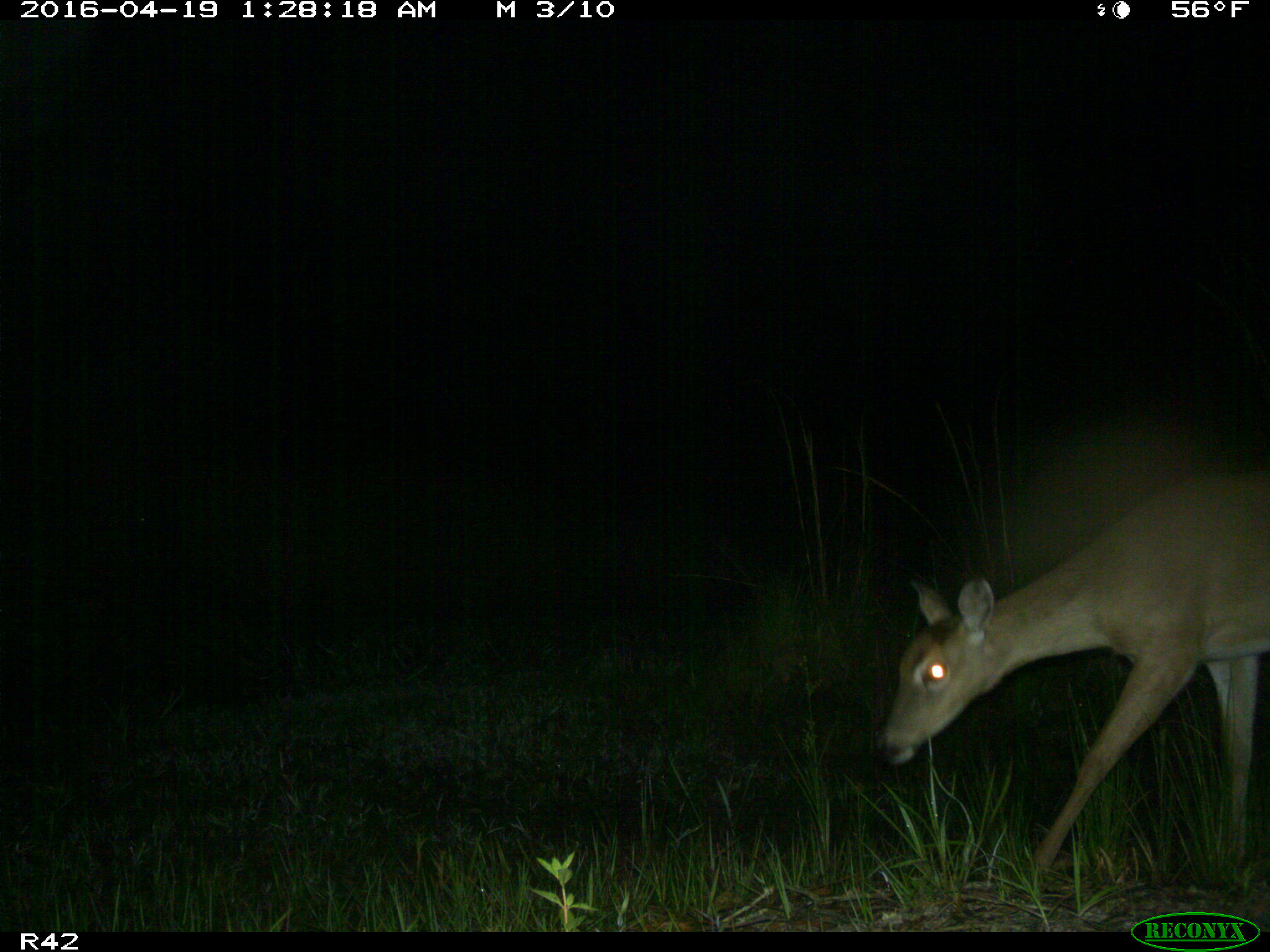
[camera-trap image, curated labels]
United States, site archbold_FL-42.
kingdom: Animalia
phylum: Chordata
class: Mammalia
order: Artiodactyla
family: Cervidae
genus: Odocoileus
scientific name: Odocoileus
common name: deer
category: unidentified deer